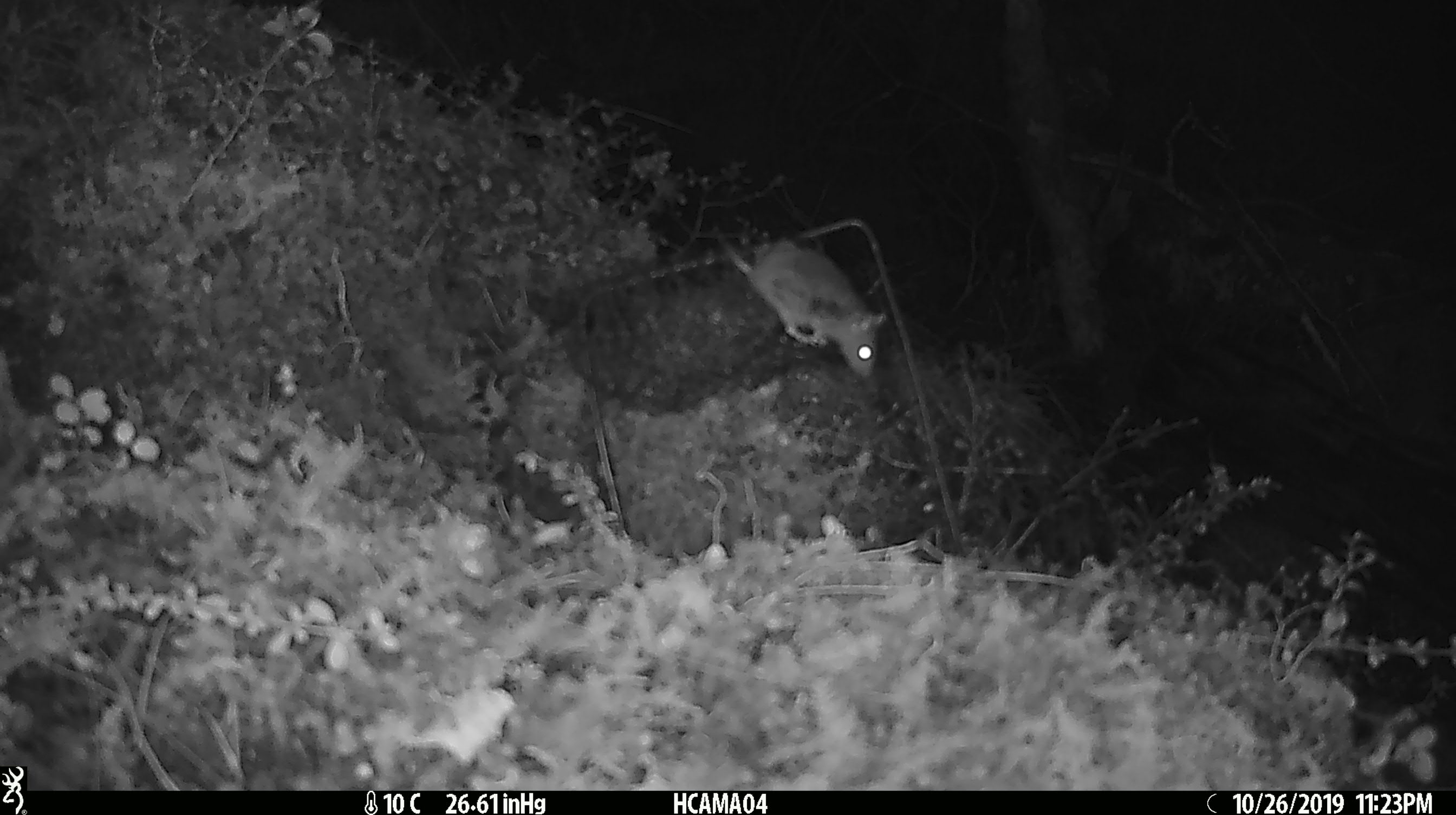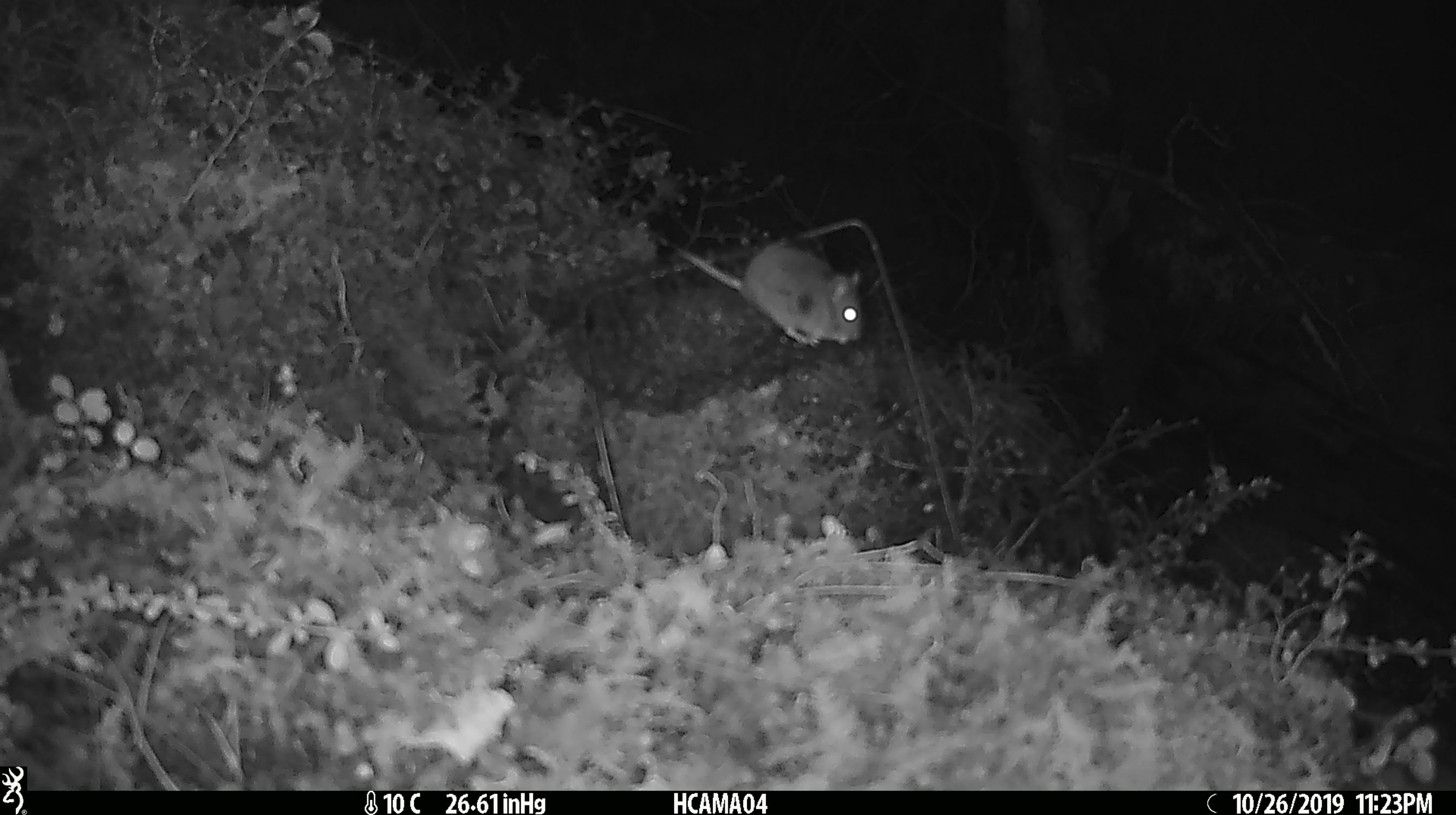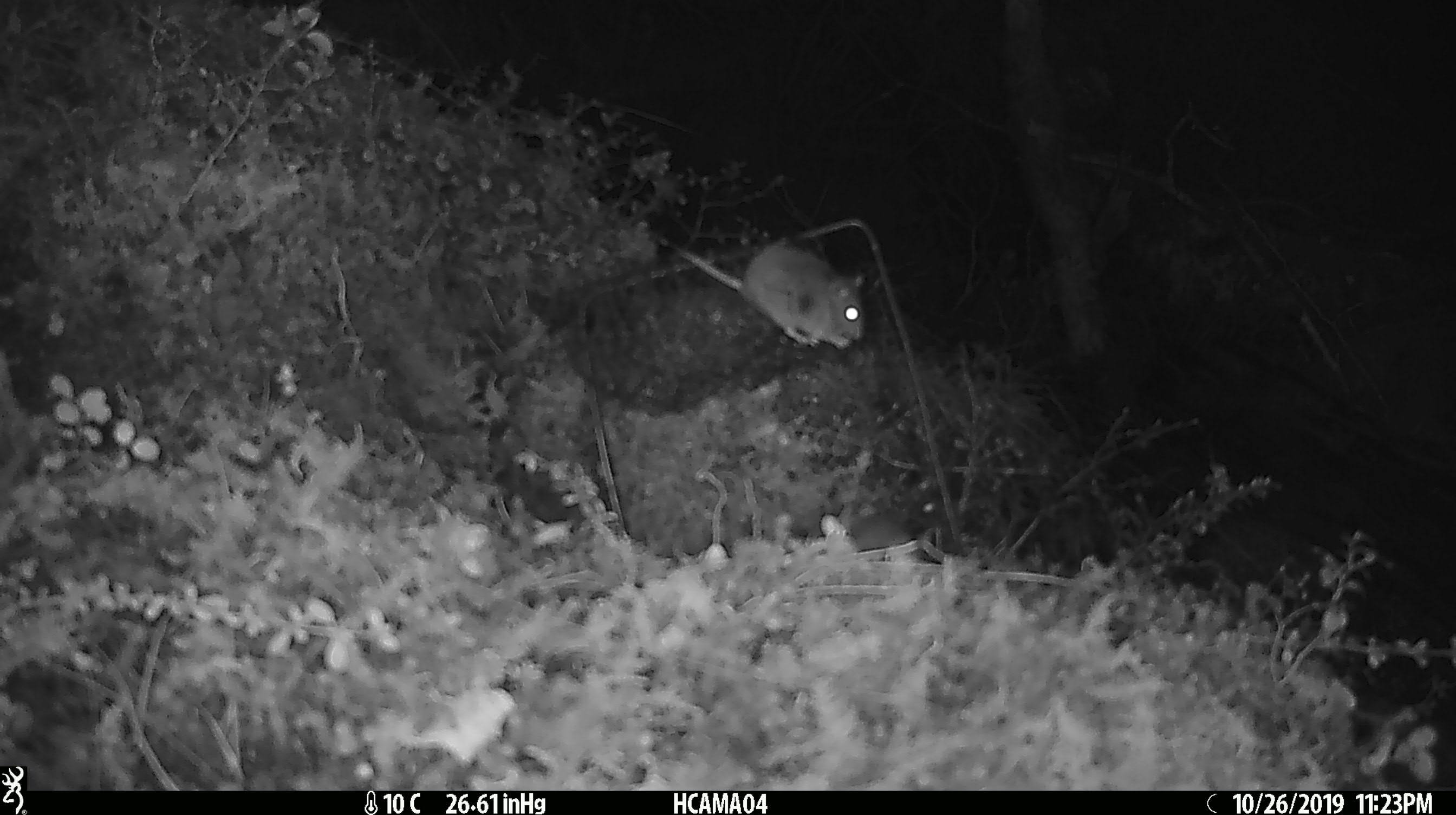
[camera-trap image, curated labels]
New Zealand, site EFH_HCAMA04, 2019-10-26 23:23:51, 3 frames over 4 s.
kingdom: Animalia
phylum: Chordata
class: Mammalia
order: Rodentia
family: Muridae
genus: Mus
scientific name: Mus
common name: mouse